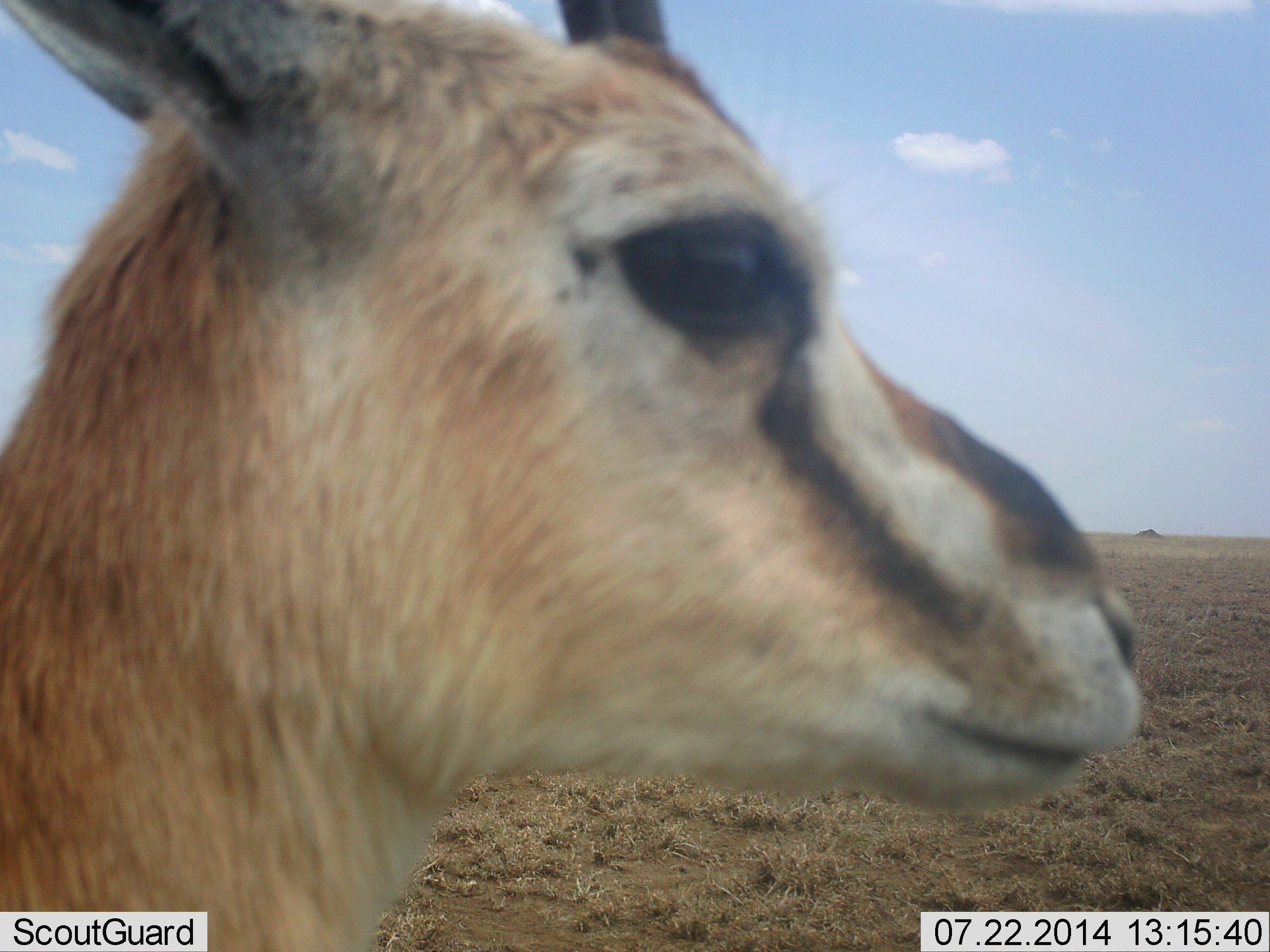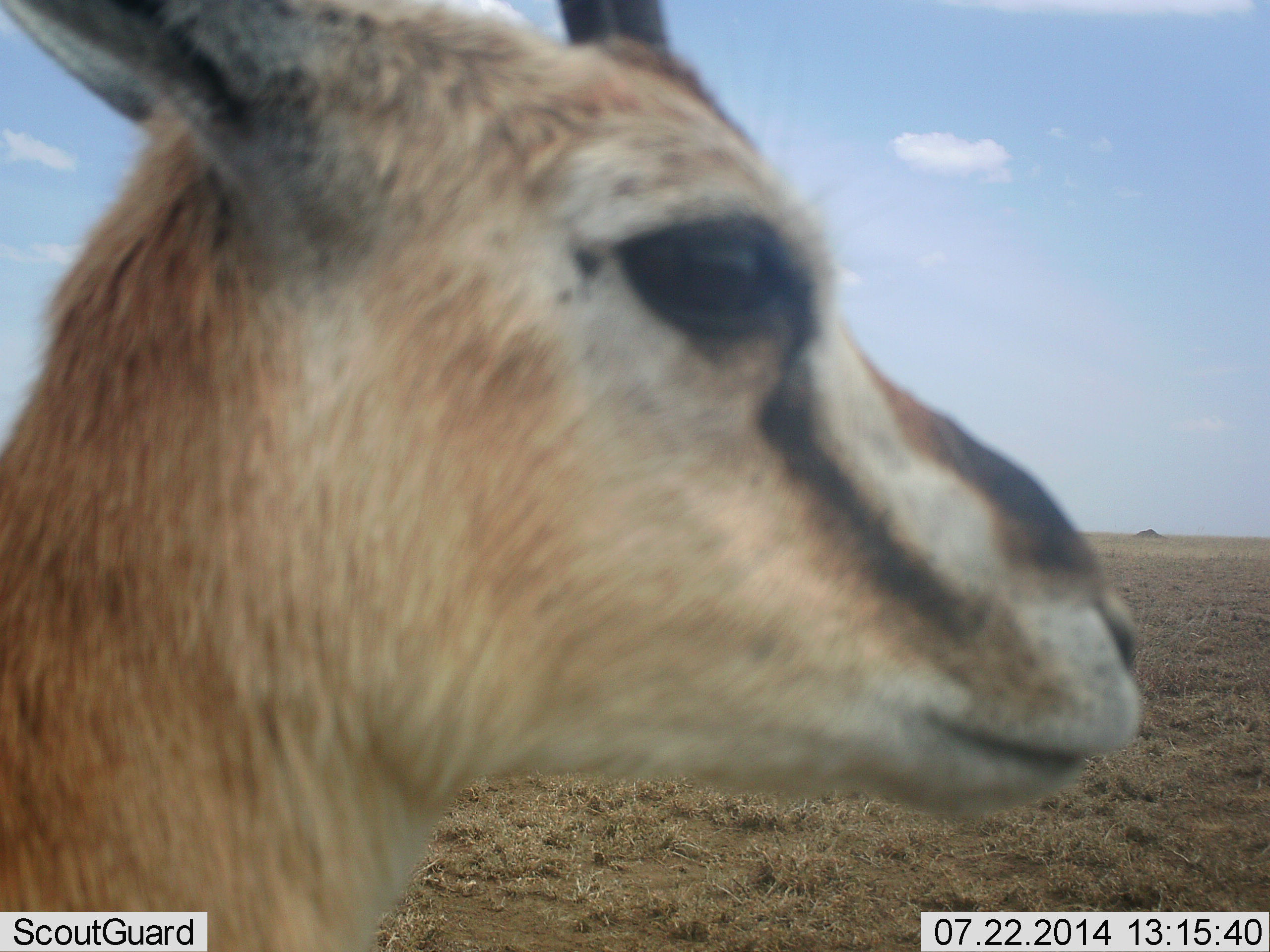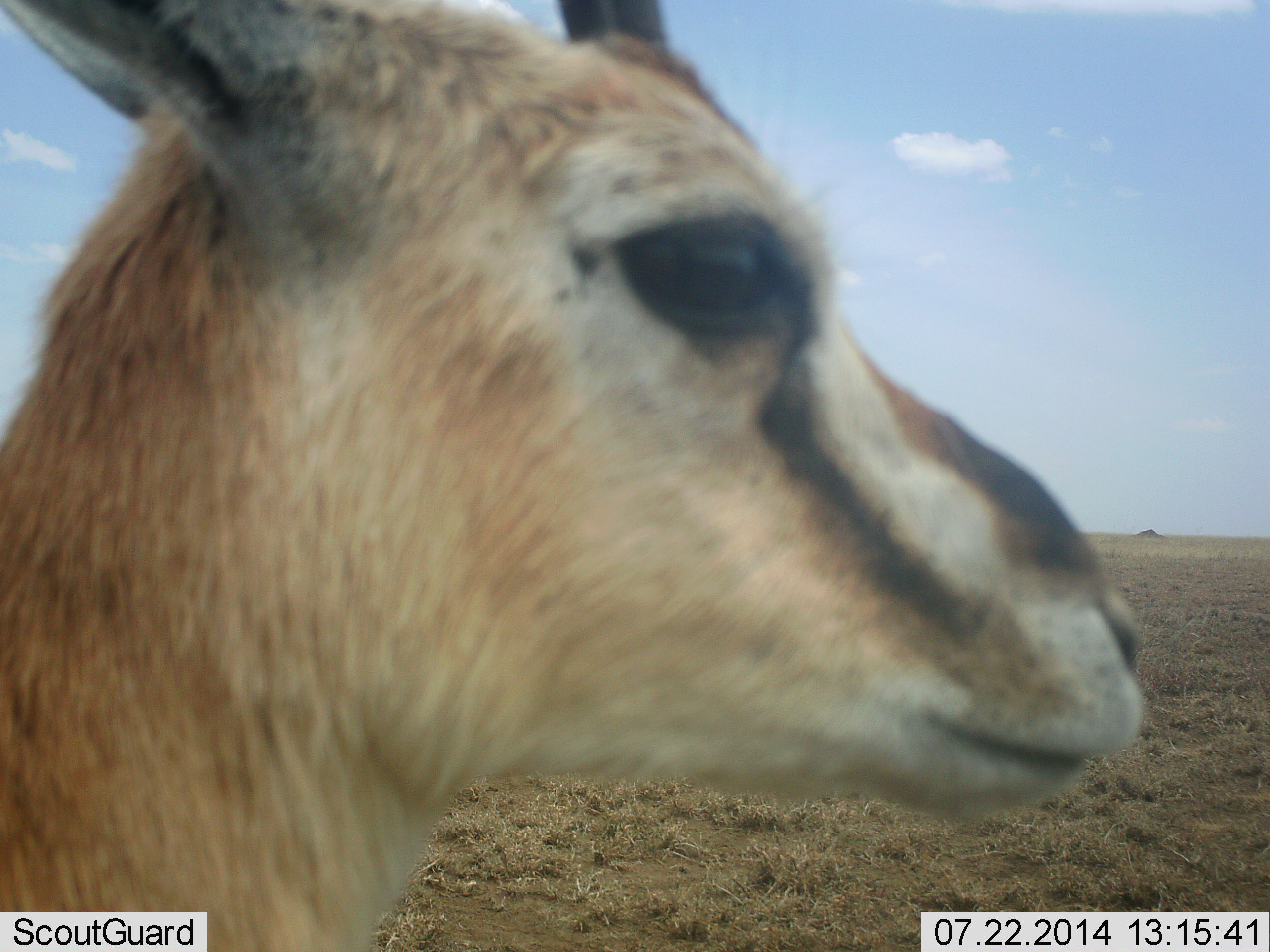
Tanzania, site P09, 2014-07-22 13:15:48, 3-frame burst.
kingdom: Animalia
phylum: Chordata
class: Mammalia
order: Artiodactyla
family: Bovidae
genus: Eudorcas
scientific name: Eudorcas thomsonii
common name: thomson's gazelle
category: gazellethomsons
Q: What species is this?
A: Gazellethomsons (thomson's gazelle) (Eudorcas thomsonii).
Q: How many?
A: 1.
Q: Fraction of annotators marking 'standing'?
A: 100%.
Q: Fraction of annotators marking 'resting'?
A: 0%.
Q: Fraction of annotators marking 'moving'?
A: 0%.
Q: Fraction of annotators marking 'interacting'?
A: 0%.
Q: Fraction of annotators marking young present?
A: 10%.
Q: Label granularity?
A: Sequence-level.